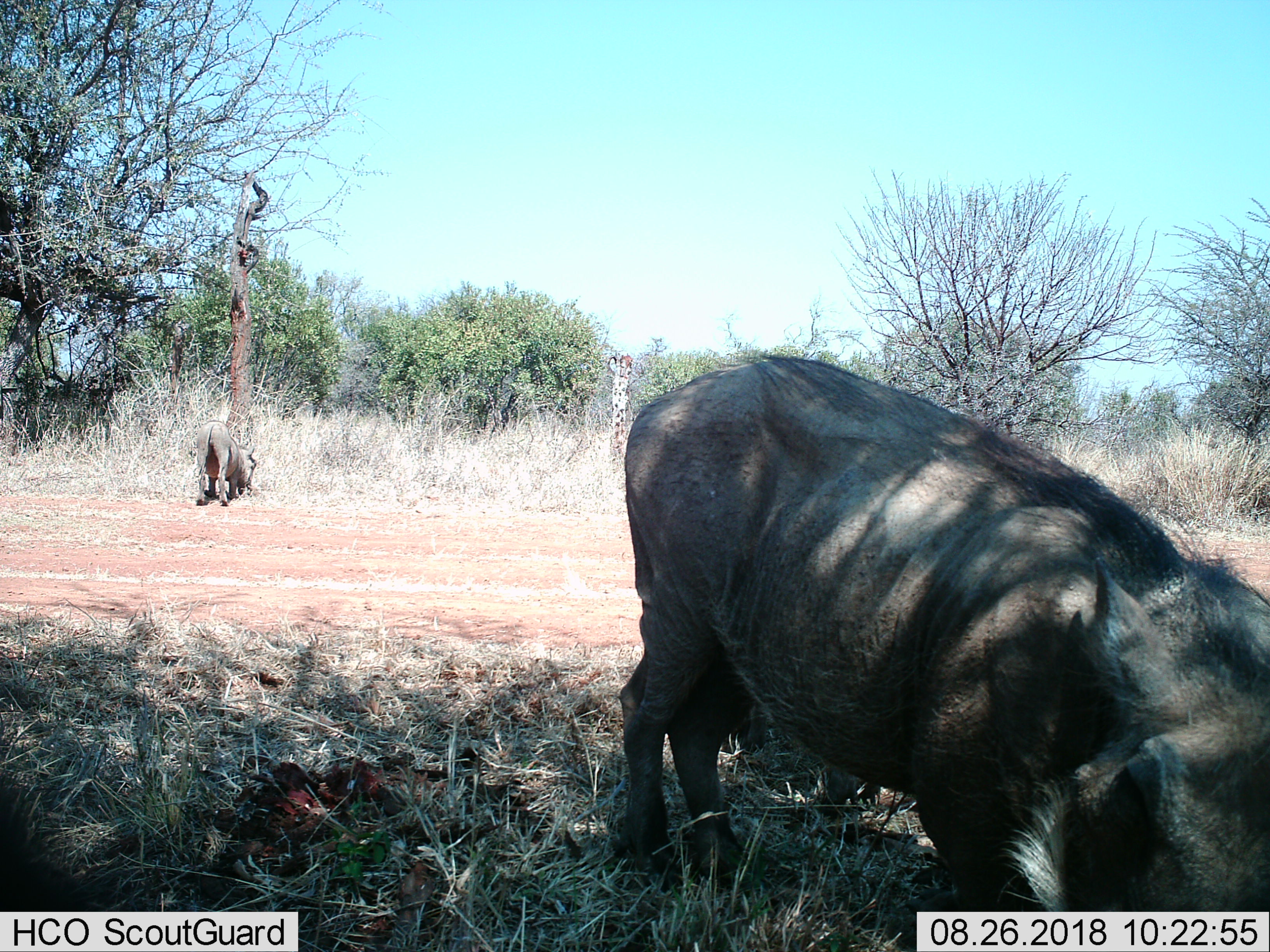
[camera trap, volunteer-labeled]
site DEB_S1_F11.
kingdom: Animalia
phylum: Chordata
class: Mammalia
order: Artiodactyla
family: Suidae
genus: Phacochoerus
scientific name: Phacochoerus africanus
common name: warthog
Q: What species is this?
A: Warthog (Phacochoerus africanus).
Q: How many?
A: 2.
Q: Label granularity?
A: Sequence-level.